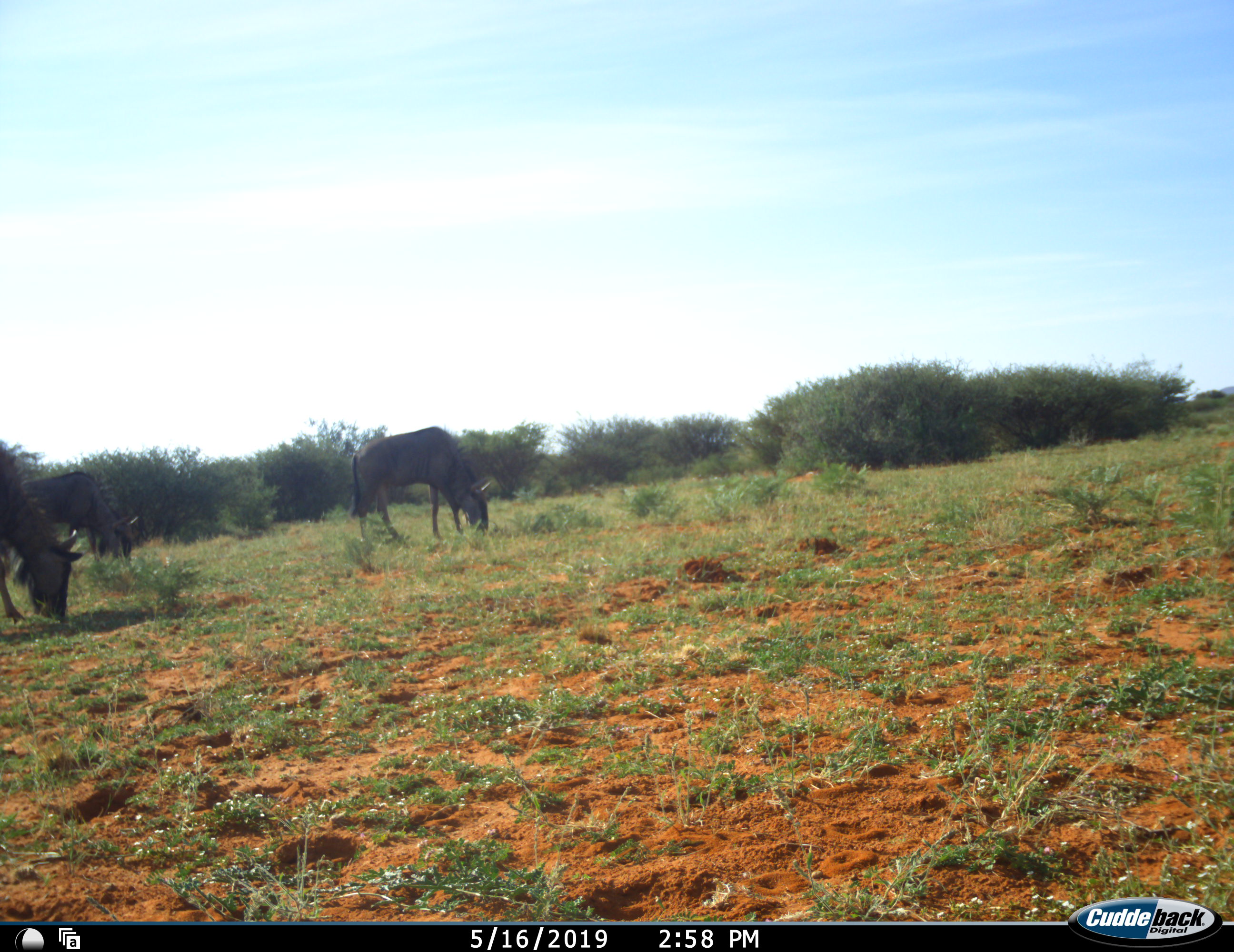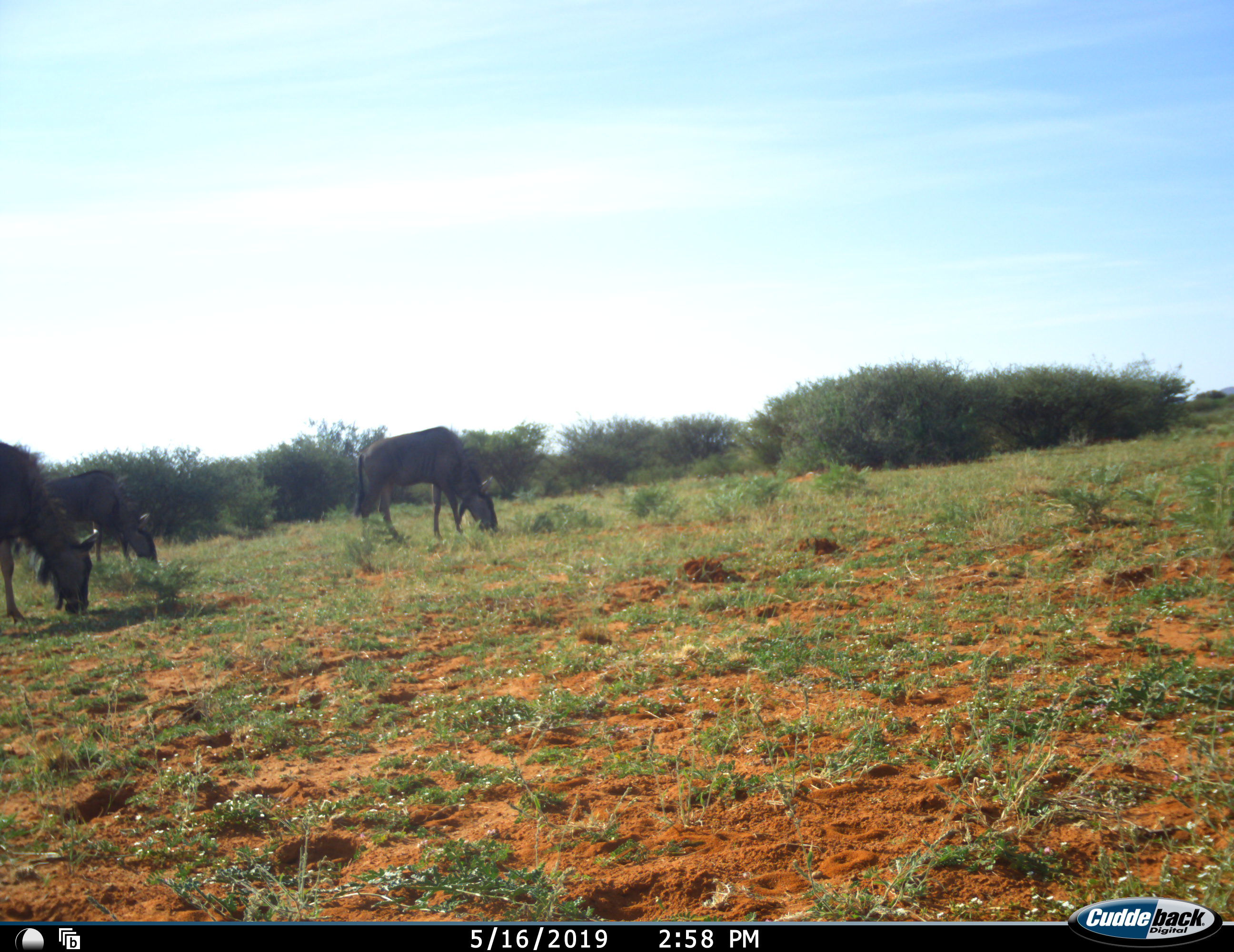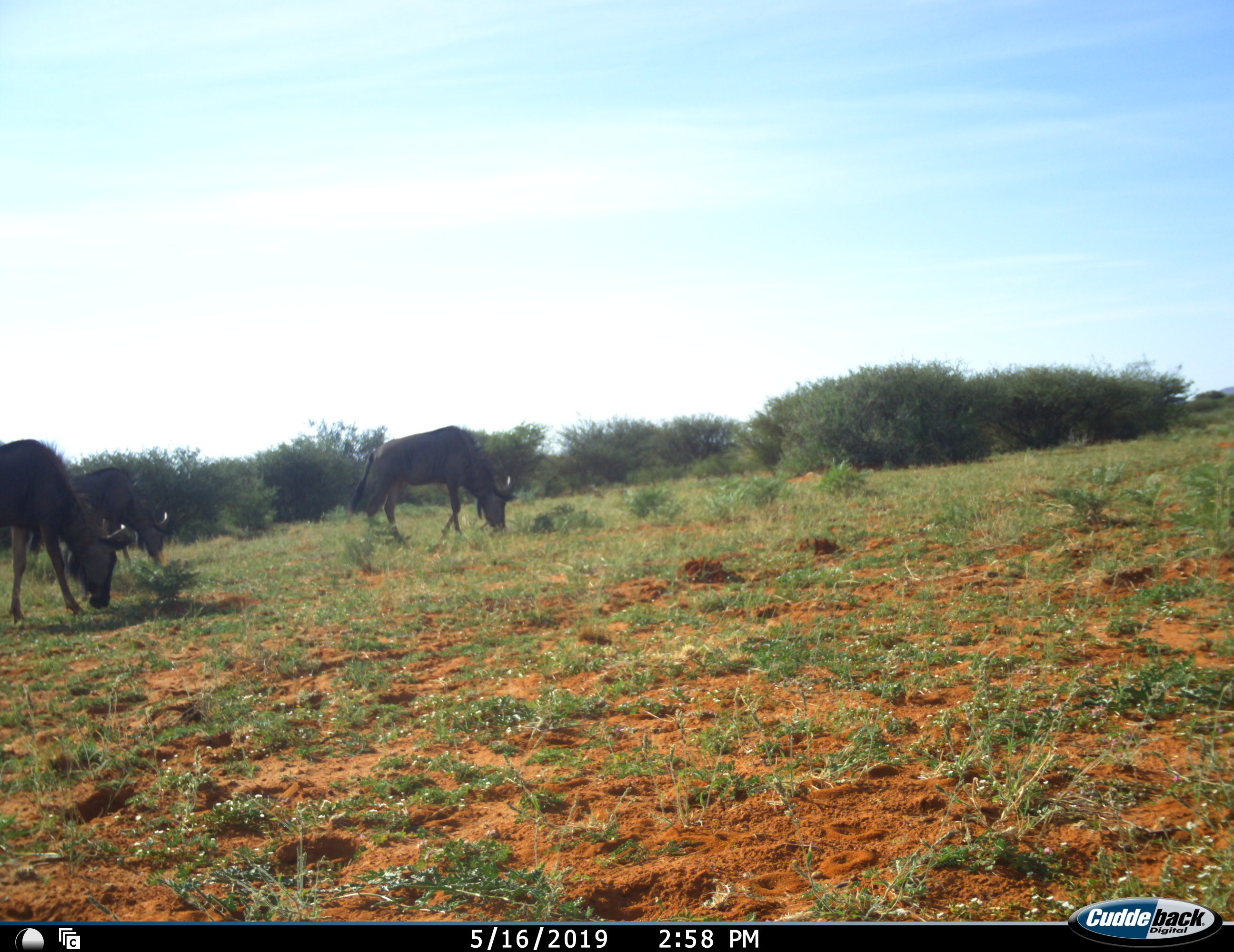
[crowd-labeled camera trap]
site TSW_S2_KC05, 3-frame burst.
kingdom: Animalia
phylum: Chordata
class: Mammalia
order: Artiodactyla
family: Bovidae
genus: Connochaetes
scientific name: Connochaetes taurinus taurinus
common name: blue wildebeest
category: wildebeestblue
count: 3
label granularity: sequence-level